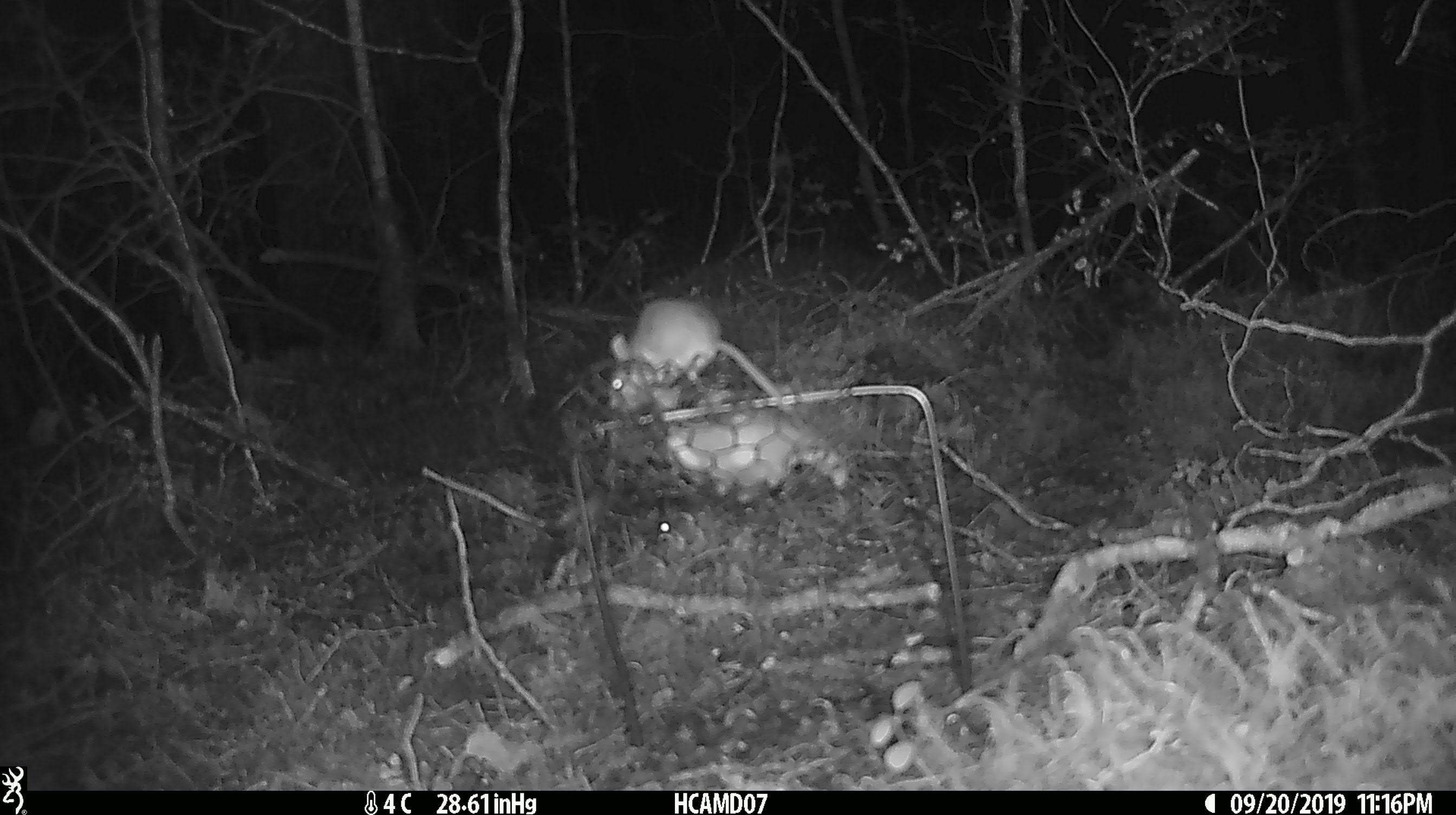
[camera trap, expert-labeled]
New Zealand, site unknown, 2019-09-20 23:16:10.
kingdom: Animalia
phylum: Chordata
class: Mammalia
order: Rodentia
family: Muridae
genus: Mus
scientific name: Mus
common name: mouse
Mouse (Mus).